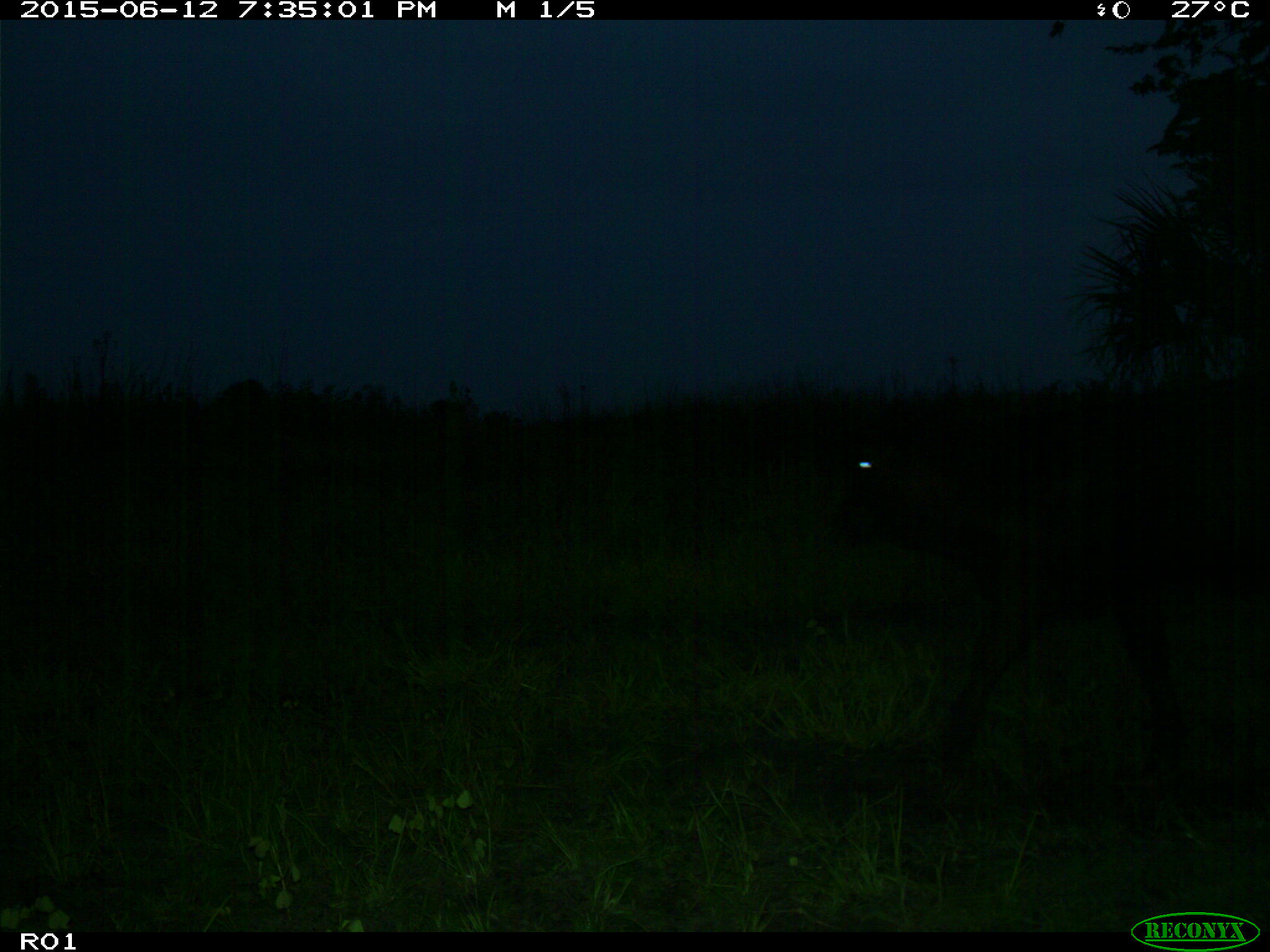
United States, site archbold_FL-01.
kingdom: Animalia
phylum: Chordata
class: Mammalia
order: Artiodactyla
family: Bovidae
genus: Bos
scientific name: Bos taurus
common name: domestic cow